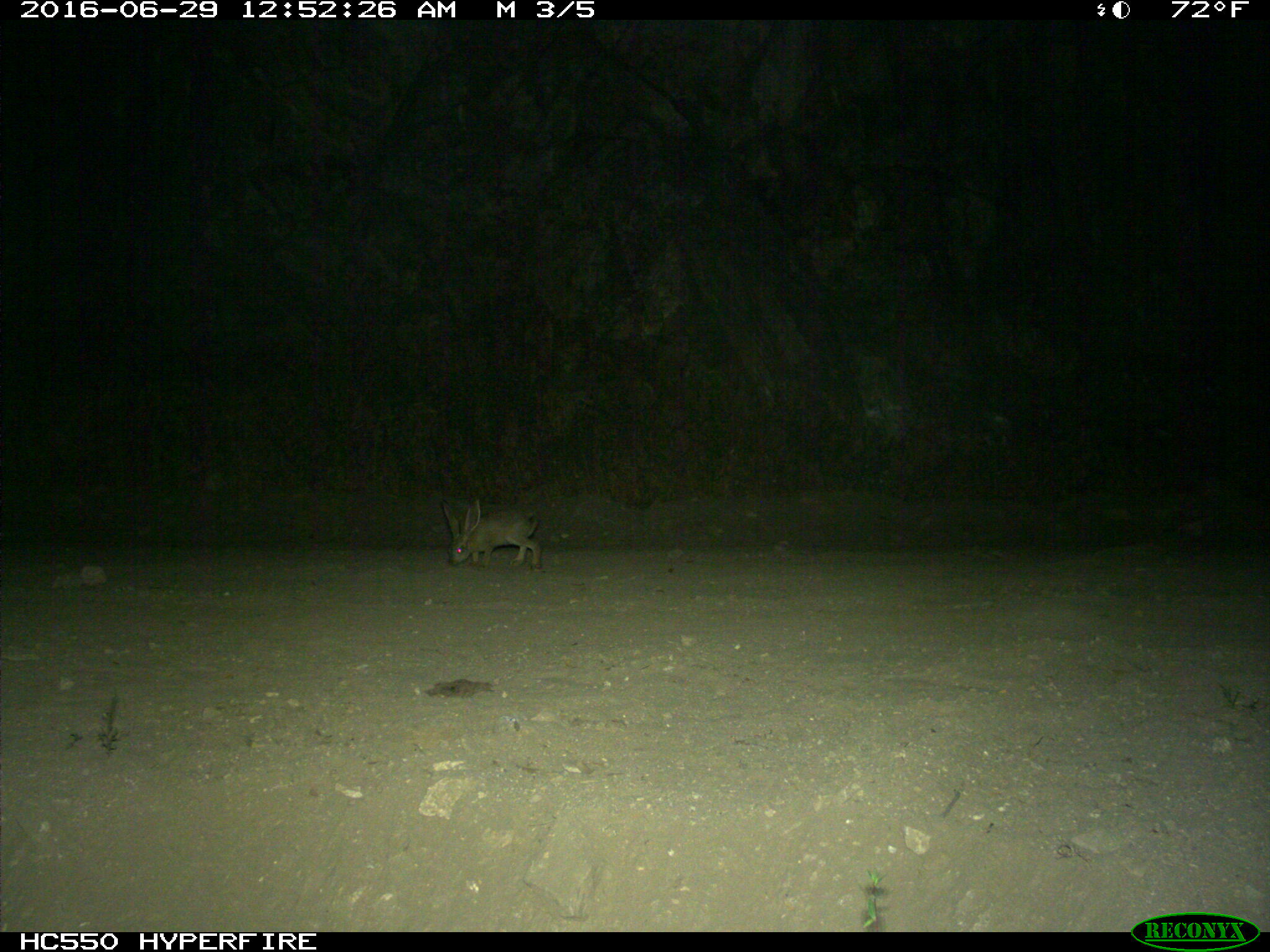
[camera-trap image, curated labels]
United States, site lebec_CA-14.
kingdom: Animalia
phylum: Chordata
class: Mammalia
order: Lagomorpha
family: Leporidae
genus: Lepus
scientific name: Lepus californicus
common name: black-tailed jackrabbit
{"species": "Lepus californicus (black-tailed jackrabbit)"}